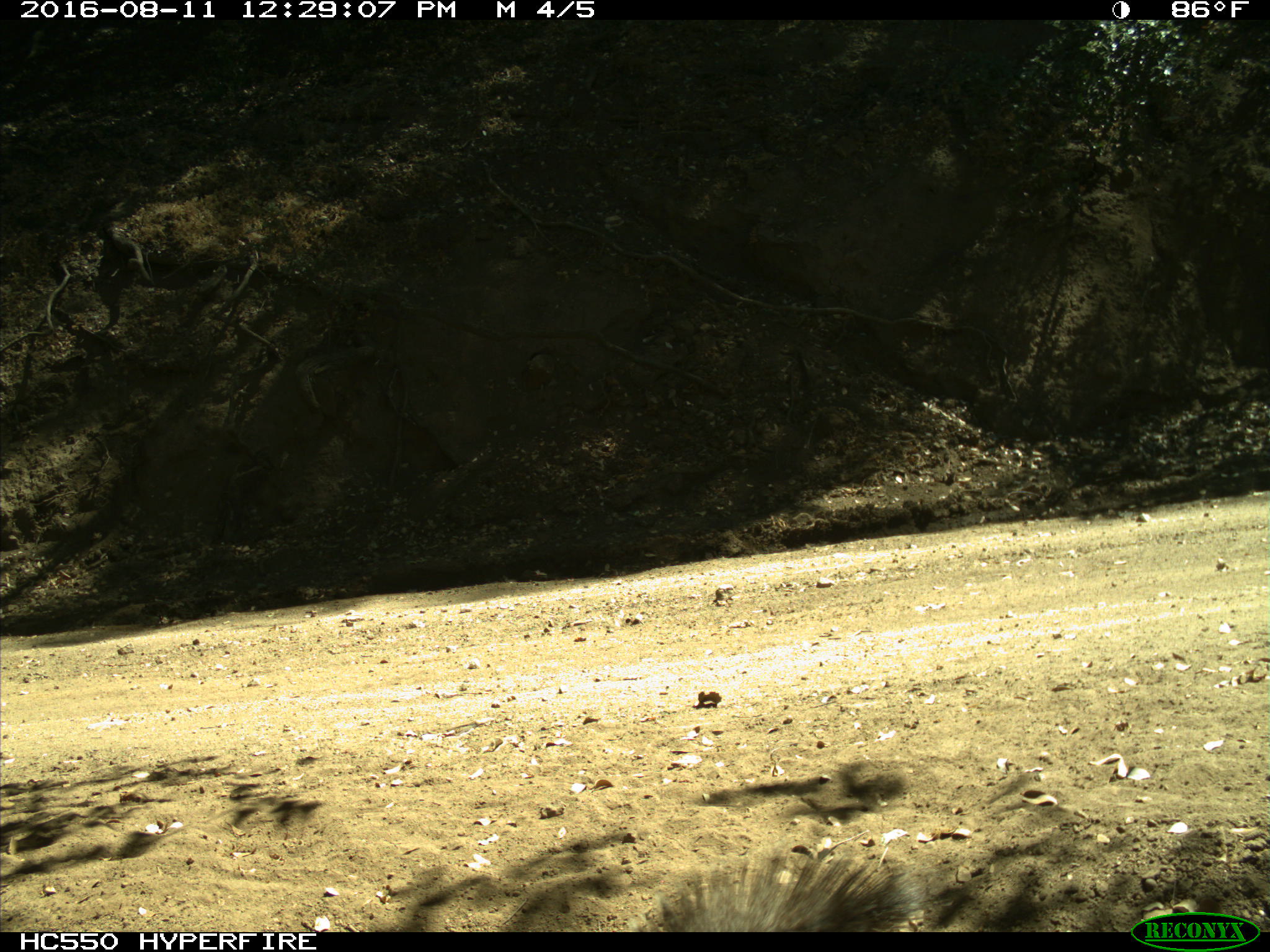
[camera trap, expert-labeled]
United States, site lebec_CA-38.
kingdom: Animalia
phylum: Chordata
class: Mammalia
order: Rodentia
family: Sciuridae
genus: Sciurus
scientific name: Sciurus carolinensis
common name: eastern gray squirrel